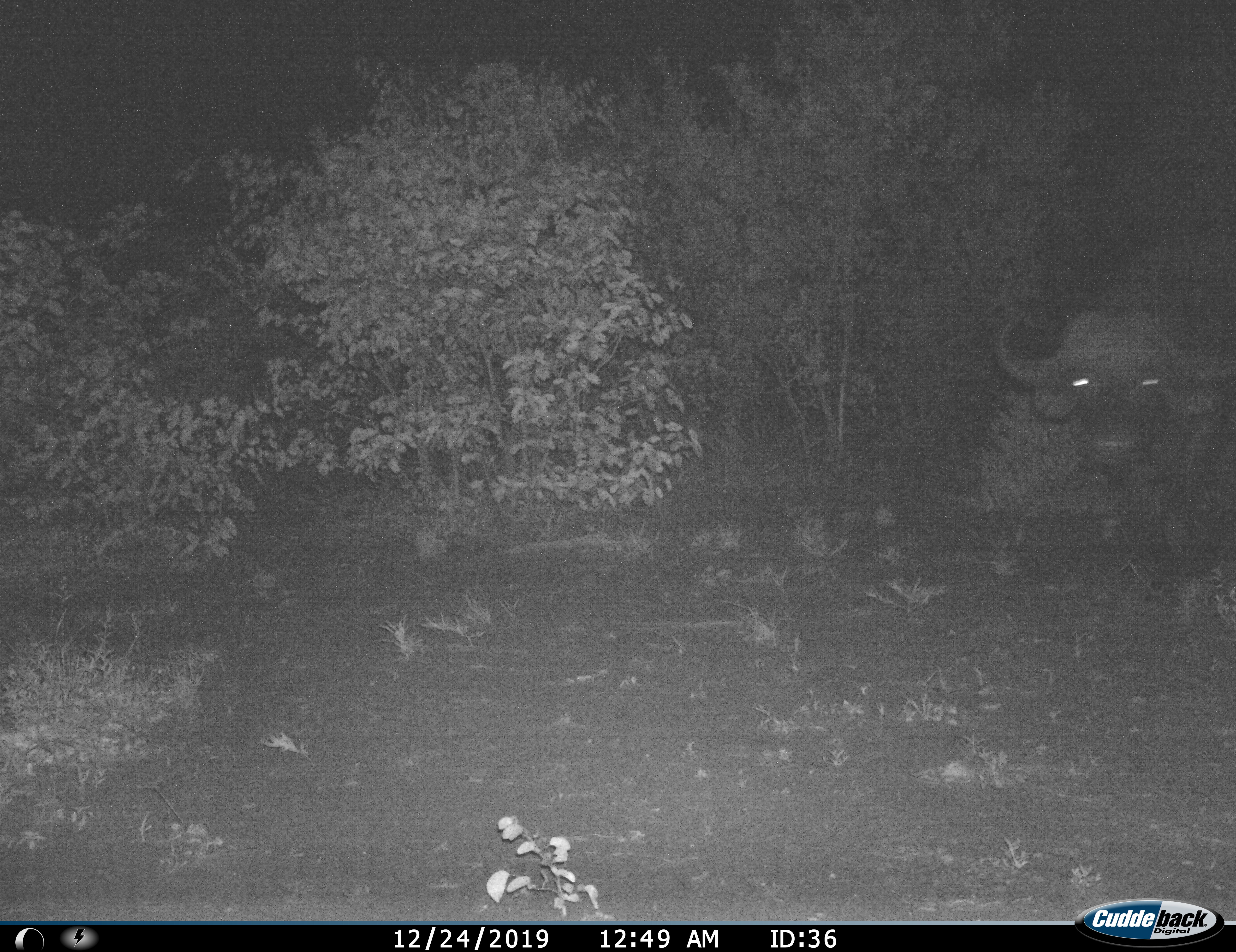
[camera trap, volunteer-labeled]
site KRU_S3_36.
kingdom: Animalia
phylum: Chordata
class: Mammalia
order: Artiodactyla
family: Bovidae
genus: Syncerus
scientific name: Syncerus caffer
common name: african buffalo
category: buffalo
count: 1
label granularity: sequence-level